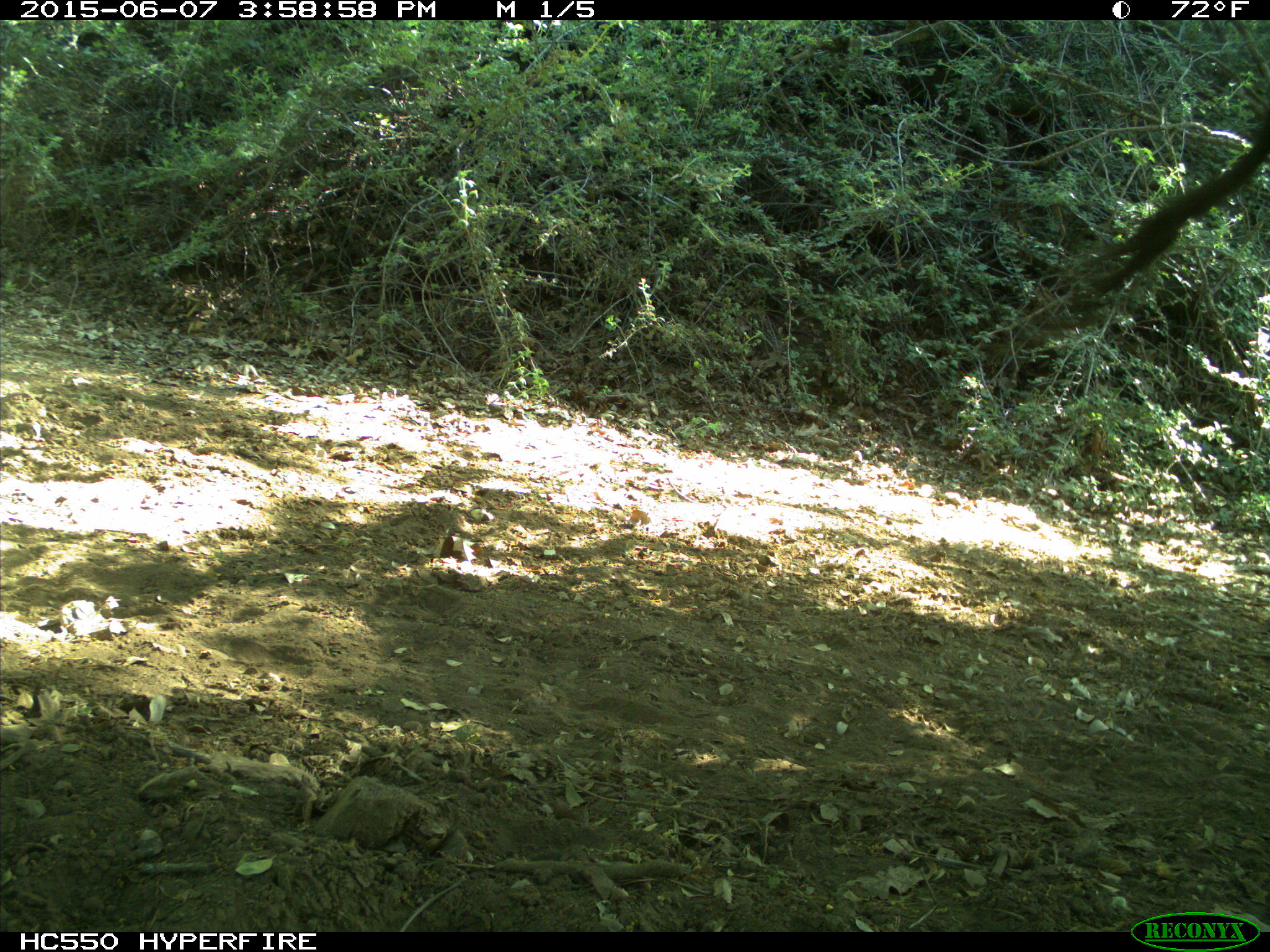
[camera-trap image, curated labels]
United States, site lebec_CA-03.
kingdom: Animalia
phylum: Chordata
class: Mammalia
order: Artiodactyla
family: Bovidae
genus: Bos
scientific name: Bos taurus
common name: domestic cow